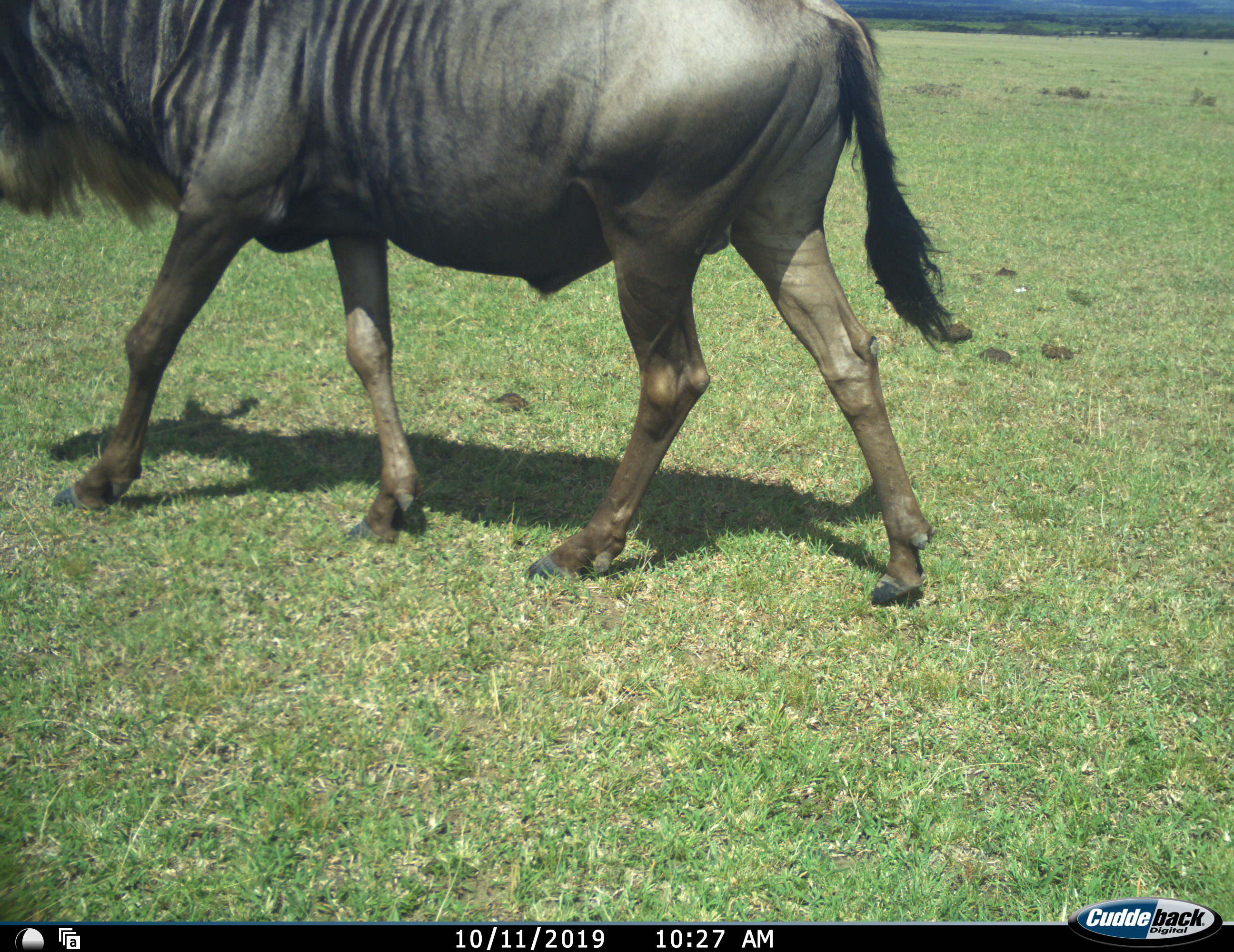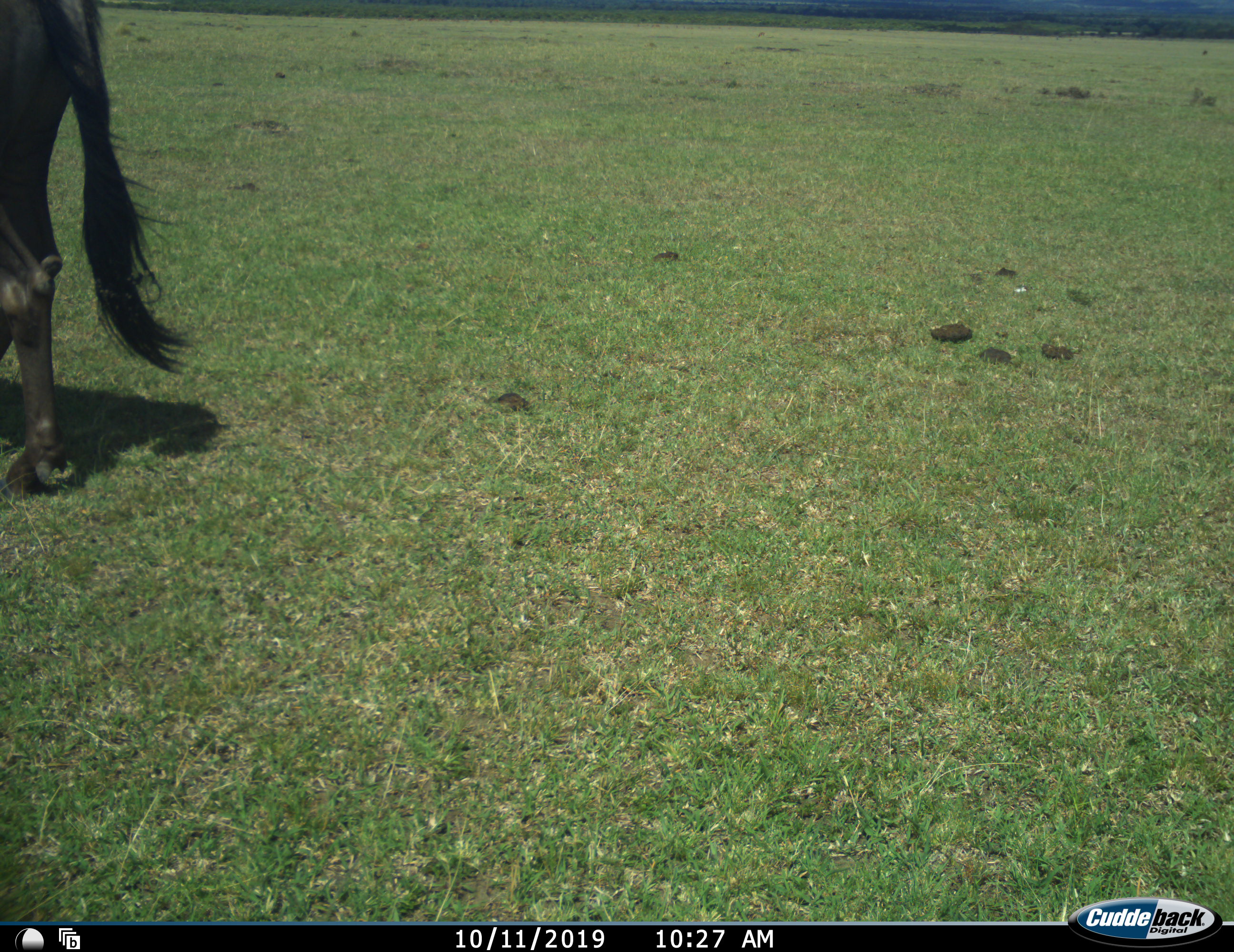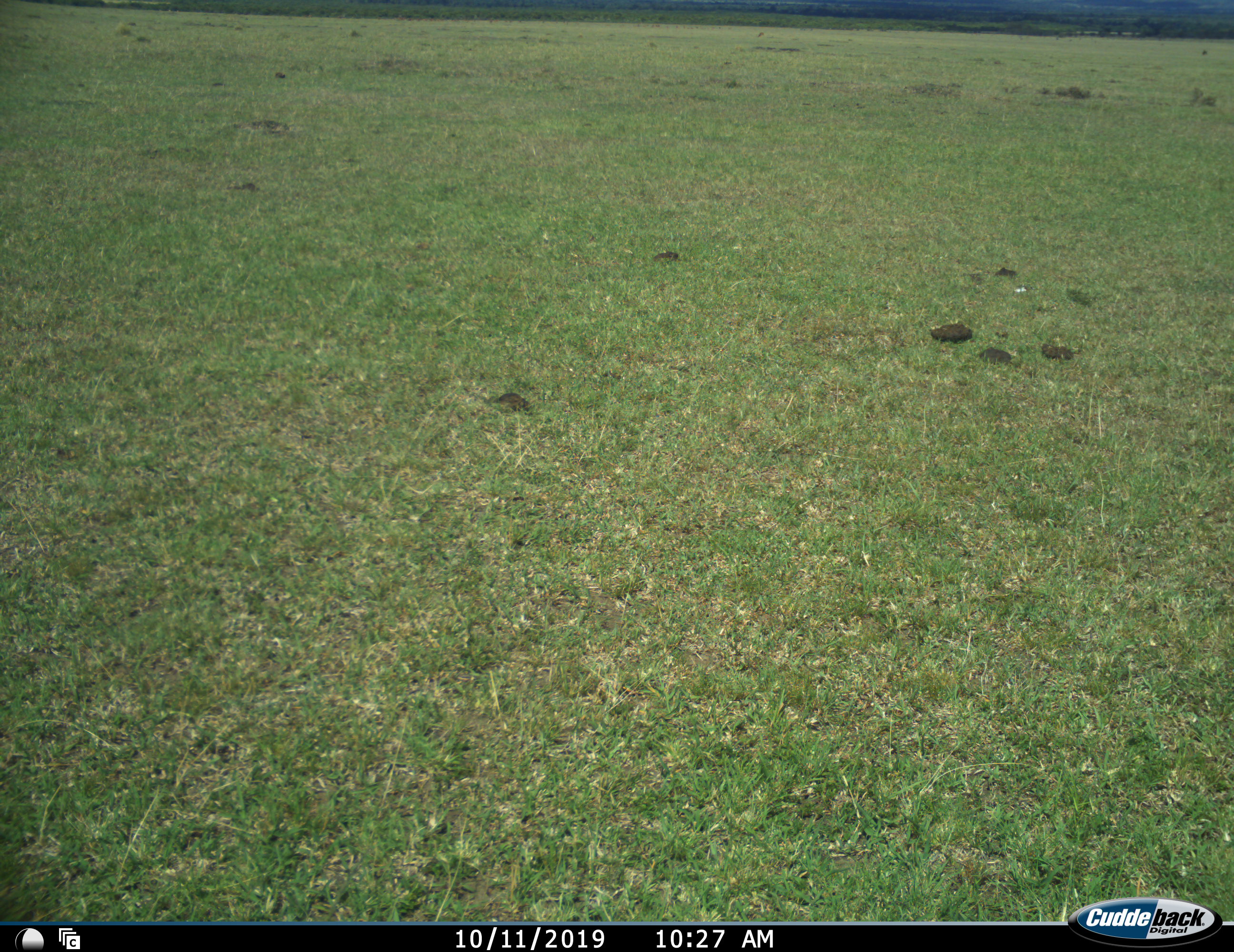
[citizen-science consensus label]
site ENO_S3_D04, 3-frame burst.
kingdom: Animalia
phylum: Chordata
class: Mammalia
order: Artiodactyla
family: Bovidae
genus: Connochaetes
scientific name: Connochaetes taurinus taurinus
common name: blue wildebeest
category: wildebeestblue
Wildebeestblue (blue wildebeest) (Connochaetes taurinus taurinus), count 1. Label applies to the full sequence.